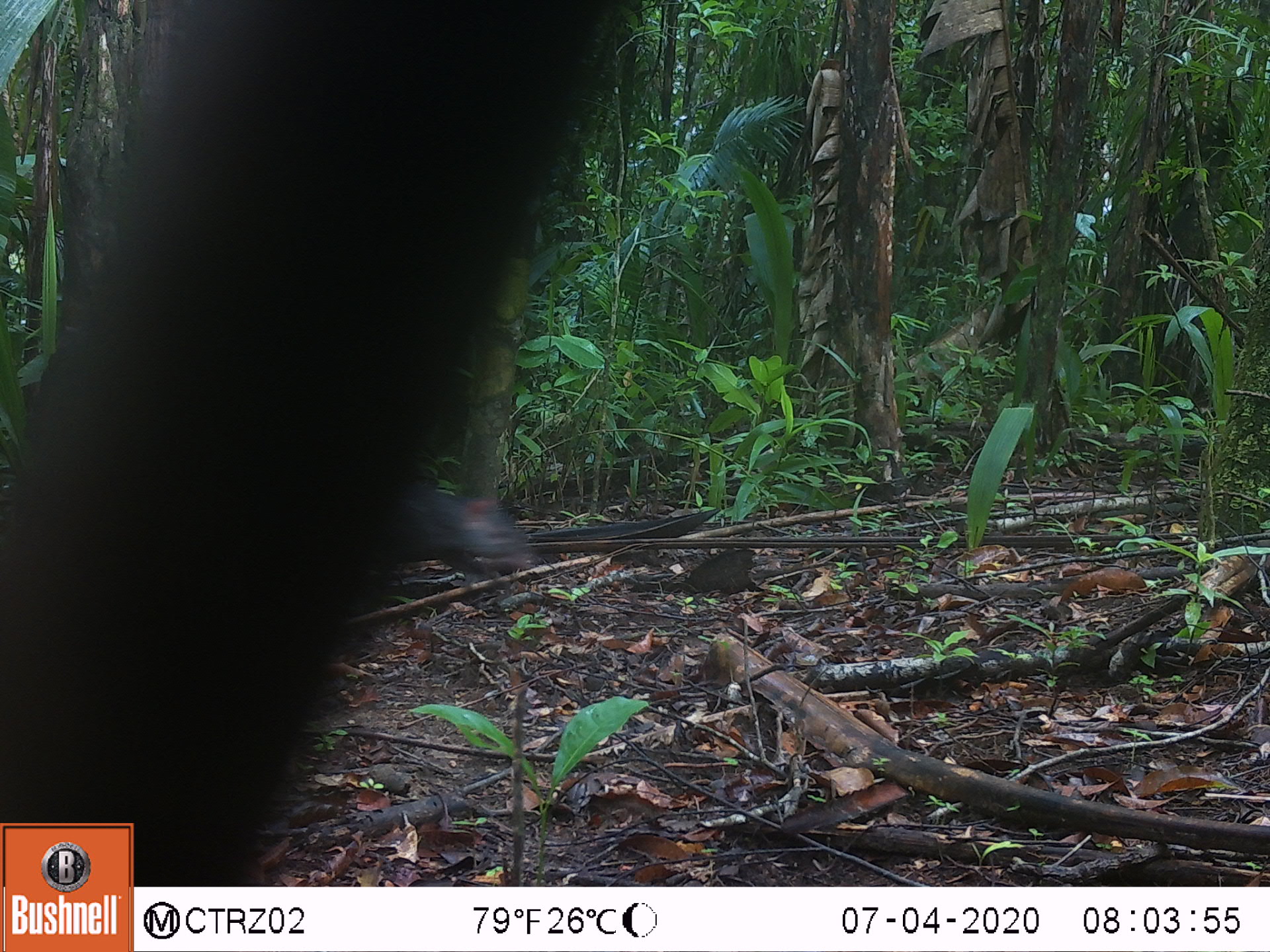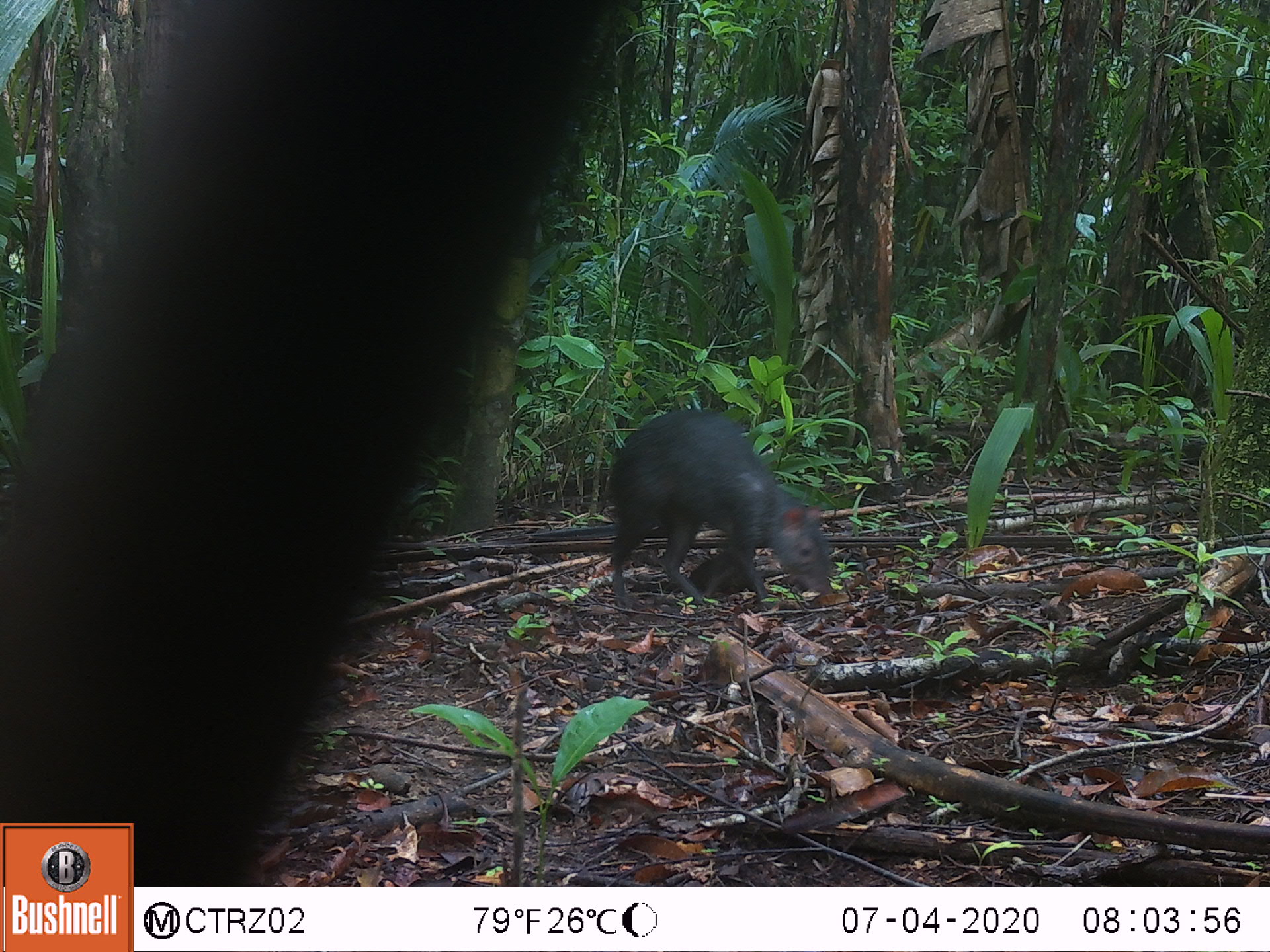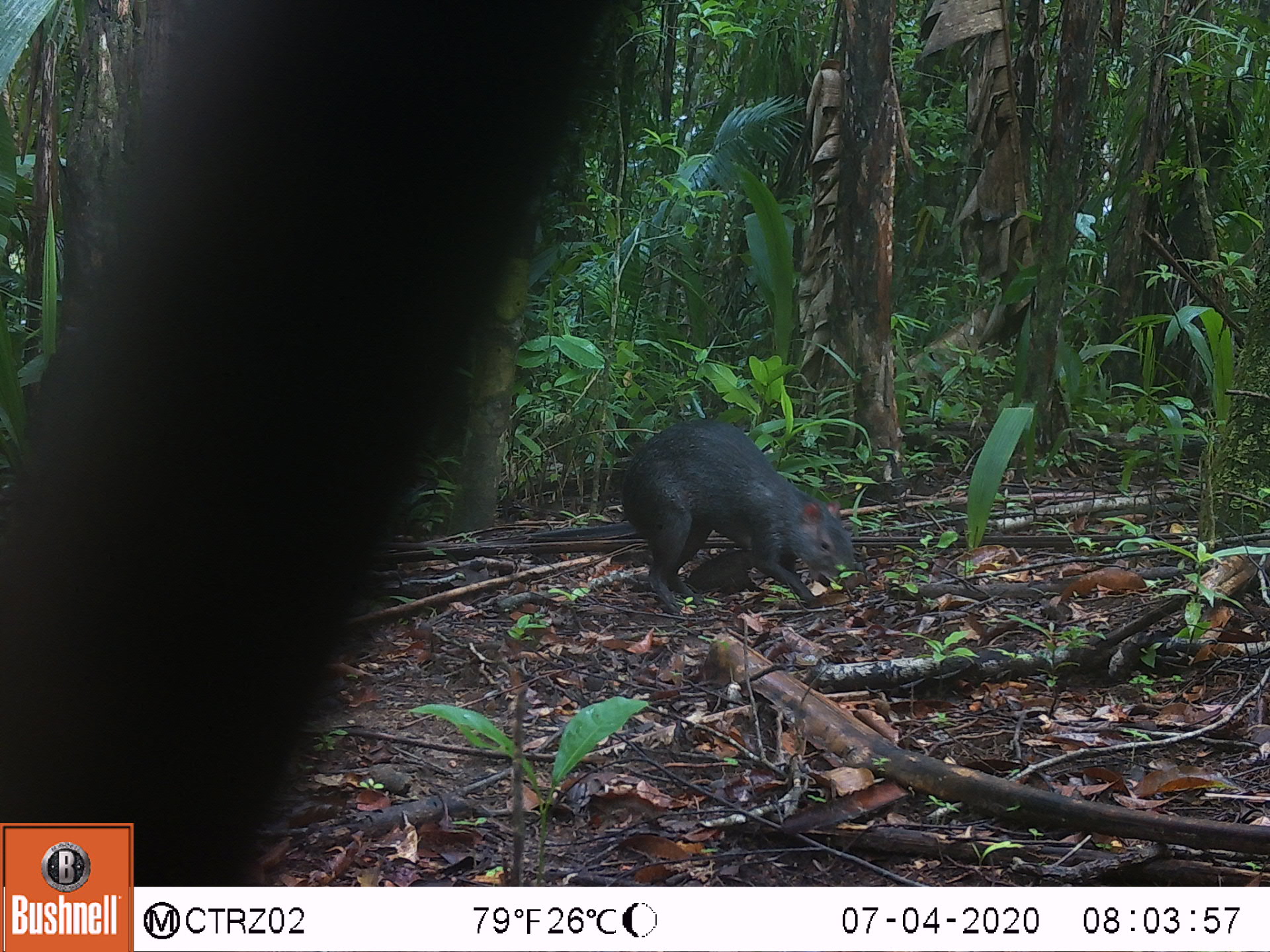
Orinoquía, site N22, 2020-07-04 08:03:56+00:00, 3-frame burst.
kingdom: Animalia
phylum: Chordata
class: Mammalia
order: Rodentia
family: Dasyproctidae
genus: Dasyprocta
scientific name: Dasyprocta fuliginosa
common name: black agouti